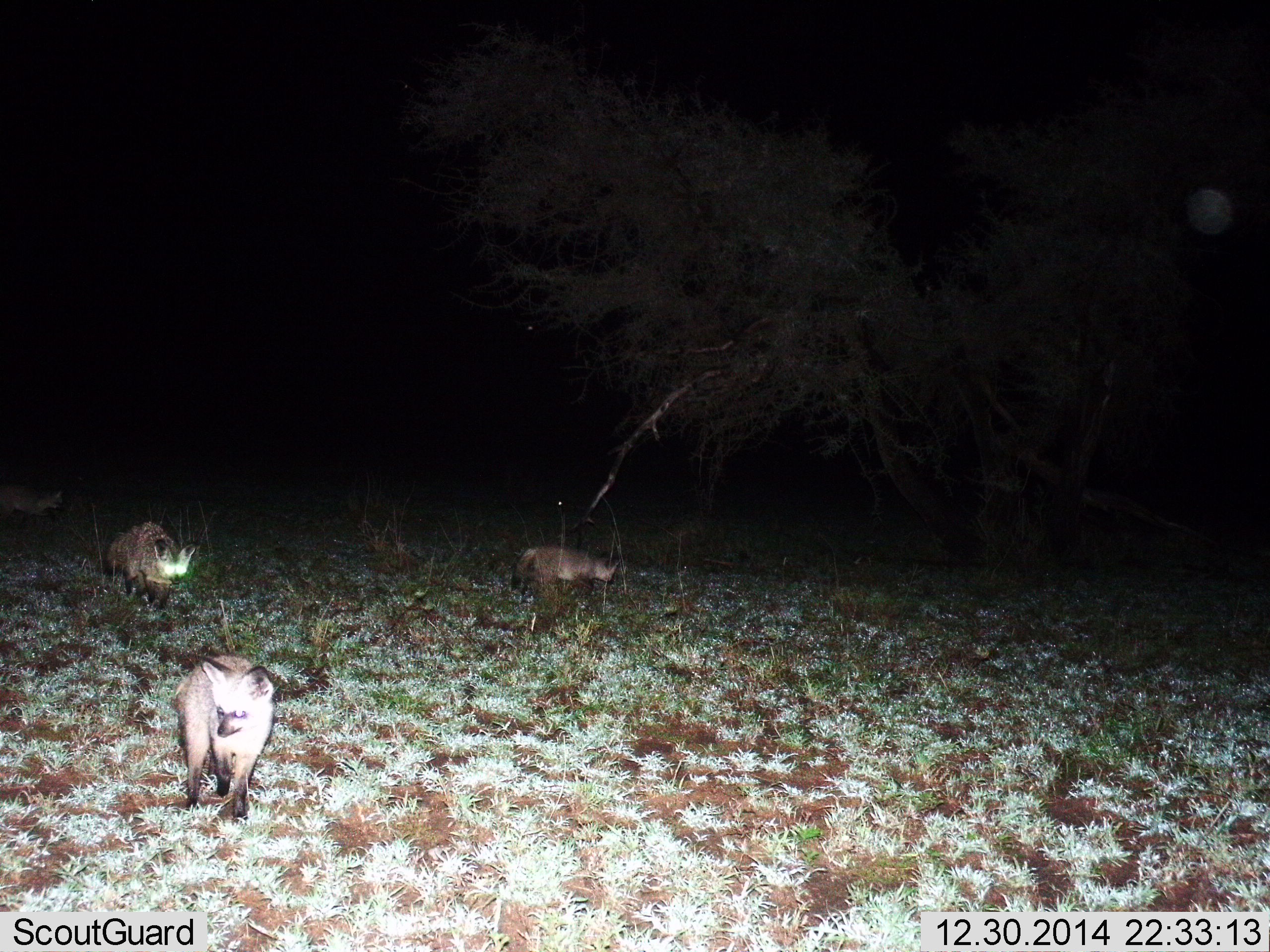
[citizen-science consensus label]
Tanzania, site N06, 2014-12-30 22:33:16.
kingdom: Animalia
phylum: Chordata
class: Mammalia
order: Carnivora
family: Canidae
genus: Otocyon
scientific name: Otocyon megalotis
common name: bat-eared fox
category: batearedfox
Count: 3.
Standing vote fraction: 10%.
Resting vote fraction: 0%.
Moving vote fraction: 90%.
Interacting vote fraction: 0%.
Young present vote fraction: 20%.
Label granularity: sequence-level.